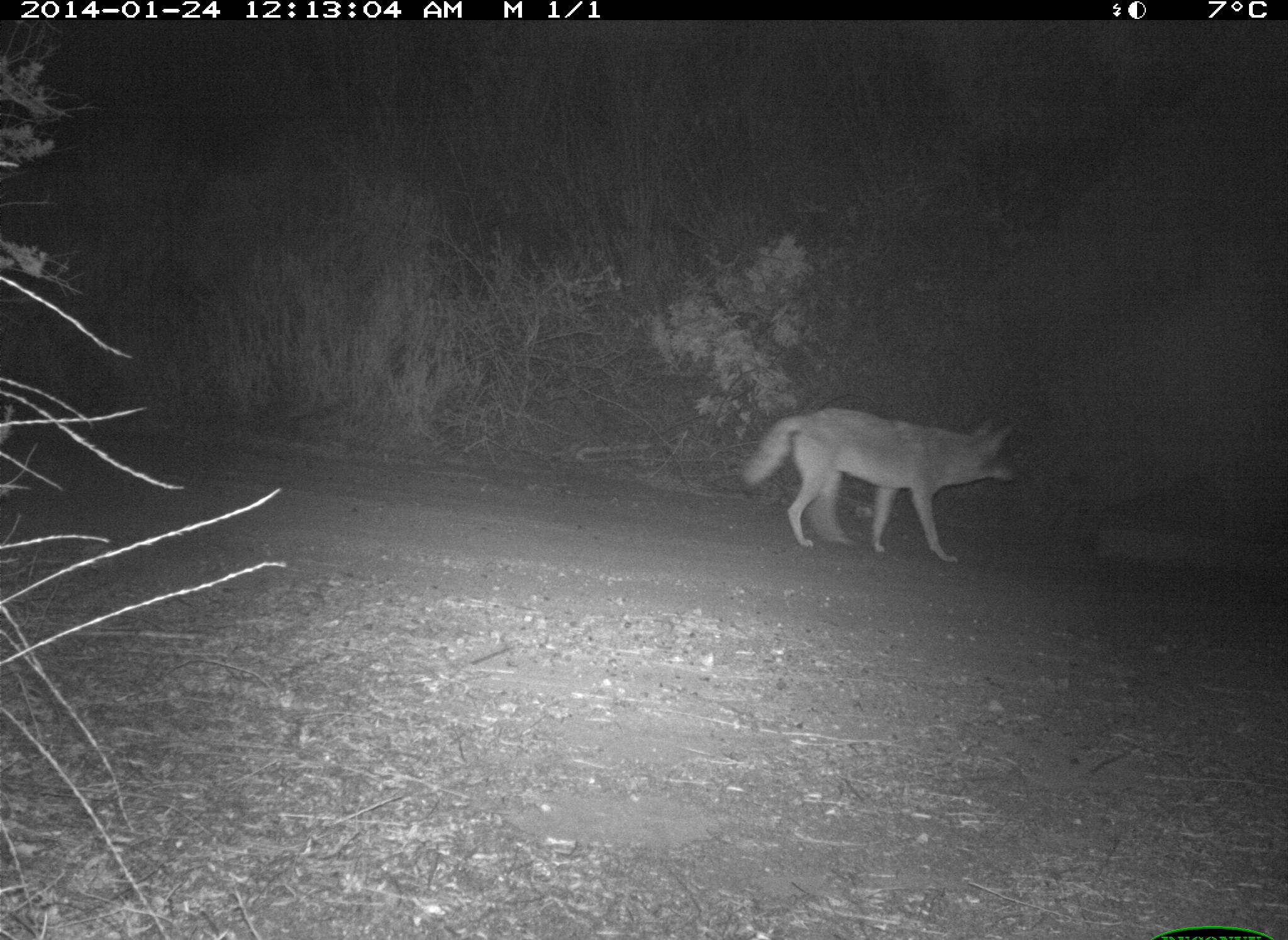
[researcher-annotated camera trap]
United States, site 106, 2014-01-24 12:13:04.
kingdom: Animalia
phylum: Chordata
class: Mammalia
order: Carnivora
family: Canidae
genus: Canis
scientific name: Canis latrans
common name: coyote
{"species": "coyote (Canis latrans)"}